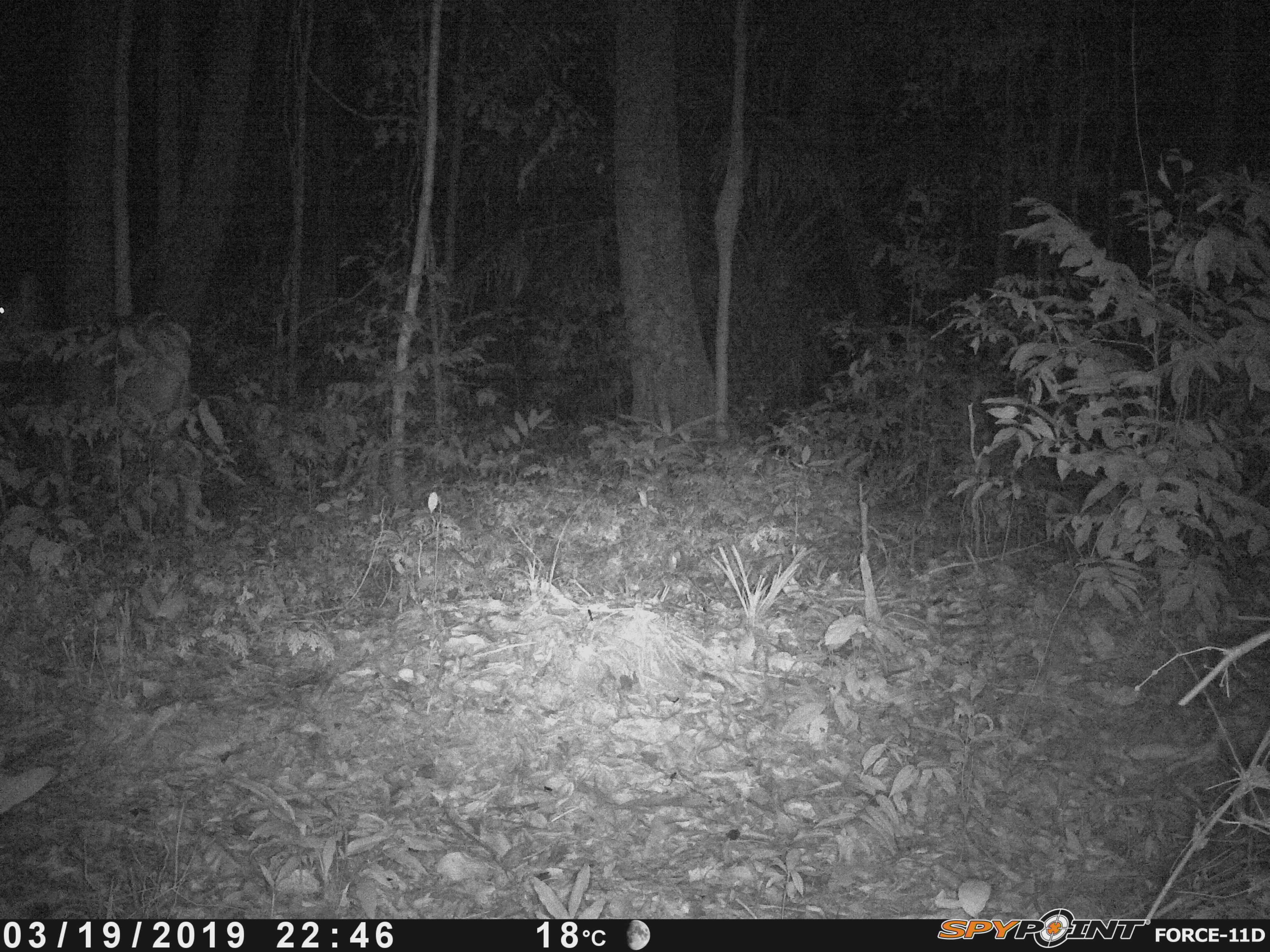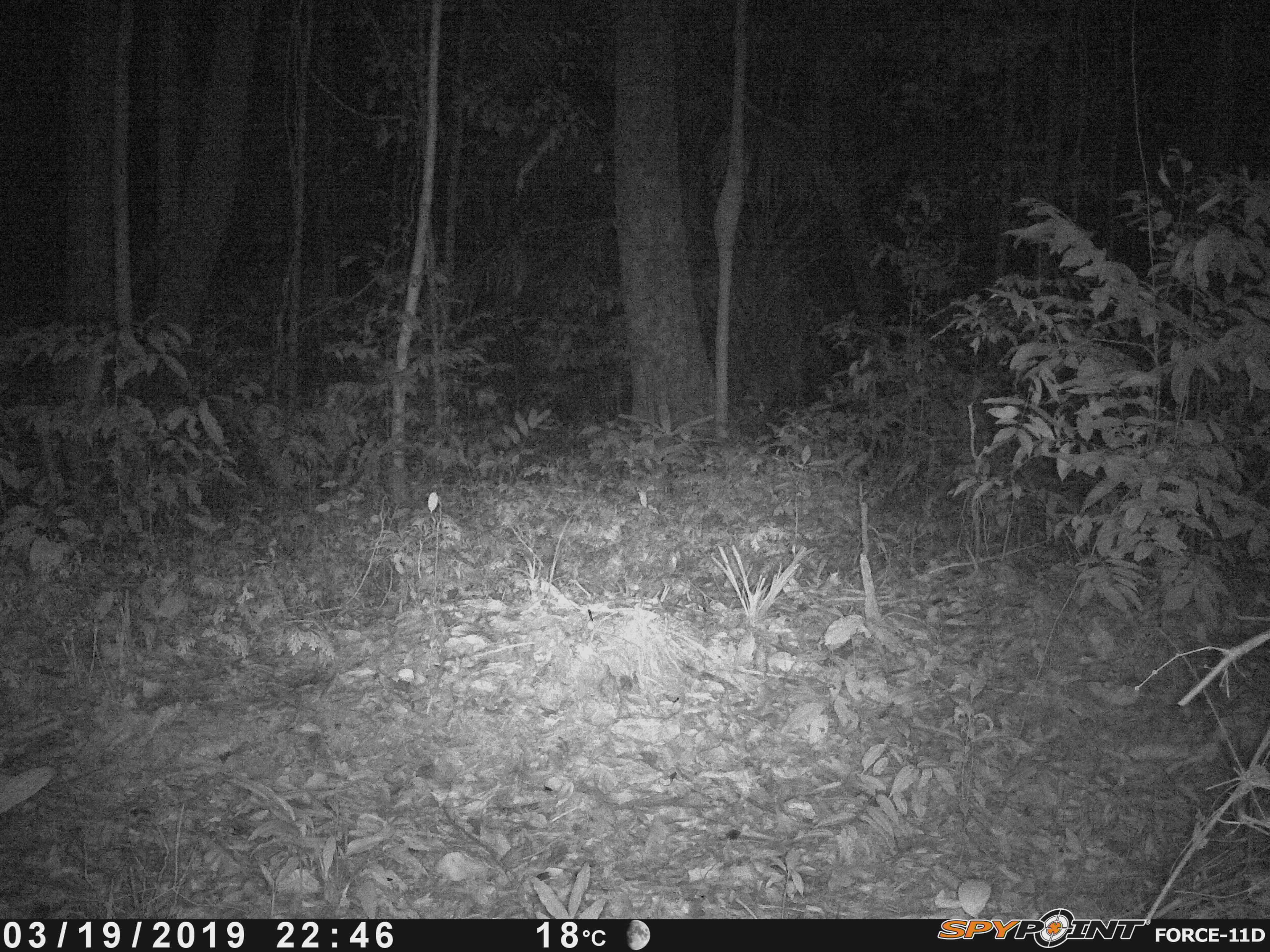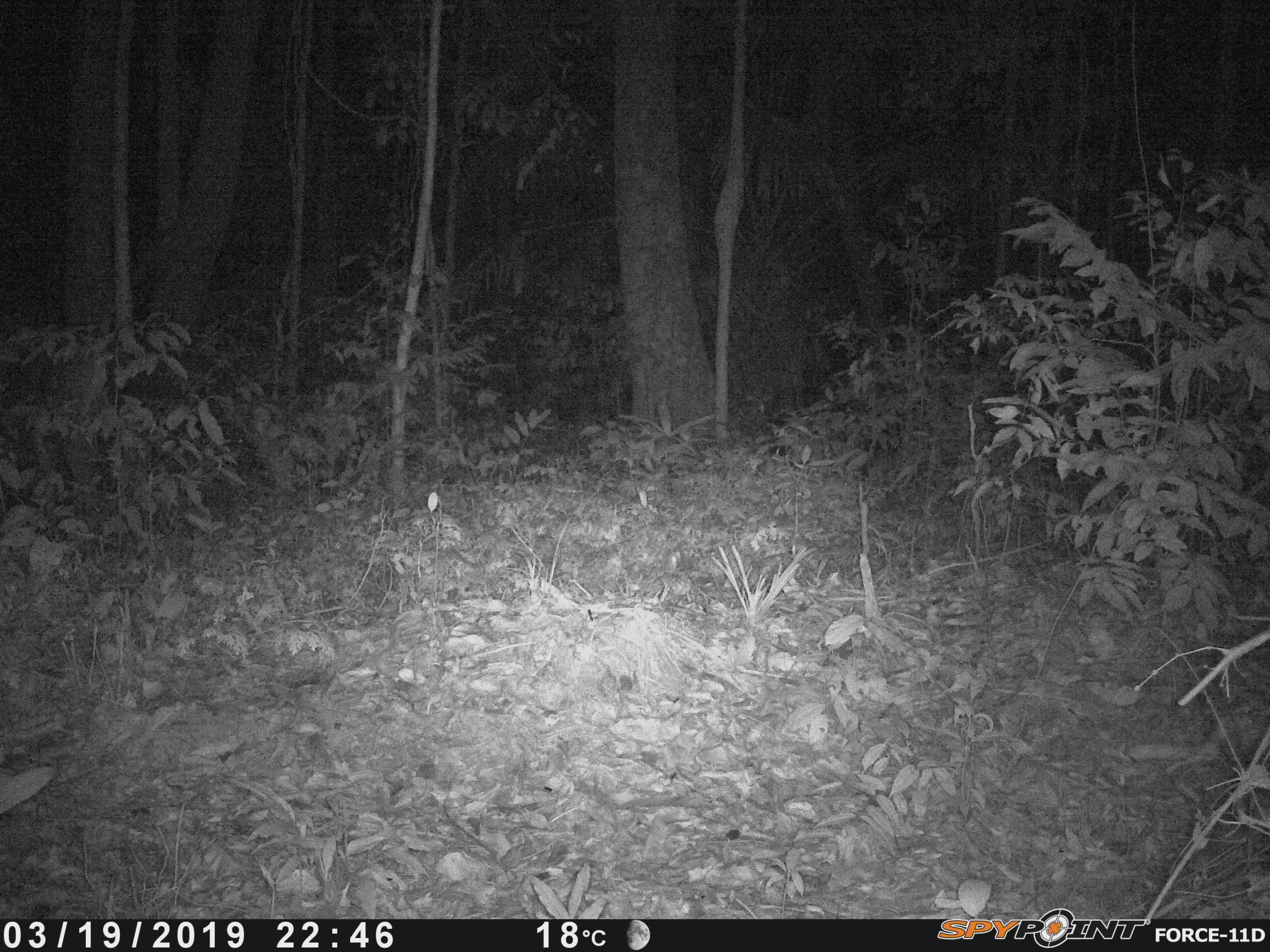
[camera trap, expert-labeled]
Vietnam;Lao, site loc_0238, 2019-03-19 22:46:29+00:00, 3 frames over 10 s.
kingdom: Animalia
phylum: Chordata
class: Mammalia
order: Artiodactyla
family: Cervidae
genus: Rusa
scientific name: Rusa unicolor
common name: sambar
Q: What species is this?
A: Sambar (Rusa unicolor).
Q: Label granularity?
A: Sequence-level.